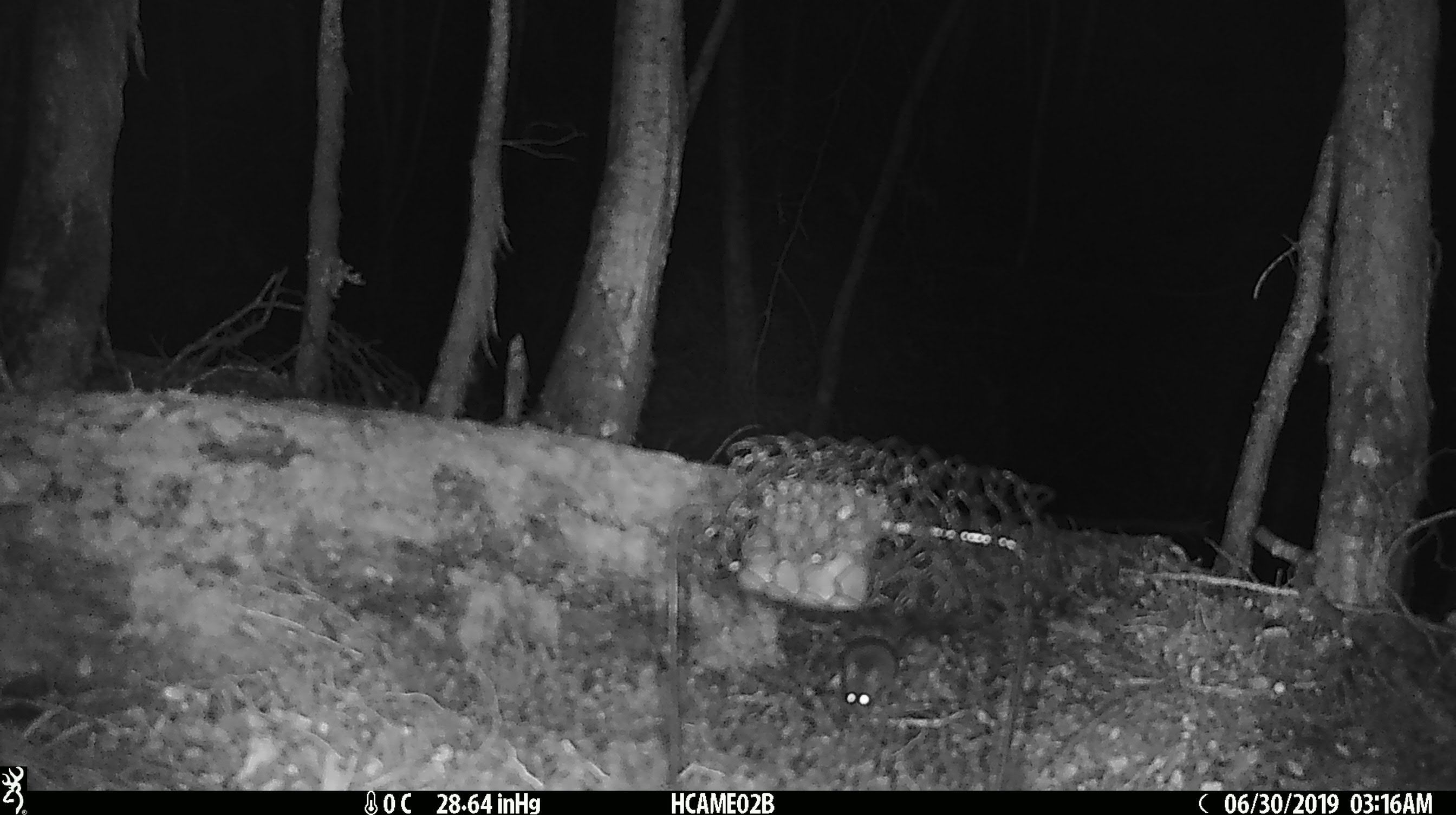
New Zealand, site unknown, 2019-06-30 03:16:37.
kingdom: Animalia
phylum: Chordata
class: Mammalia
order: Rodentia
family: Muridae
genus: Mus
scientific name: Mus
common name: mouse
Mouse (Mus).